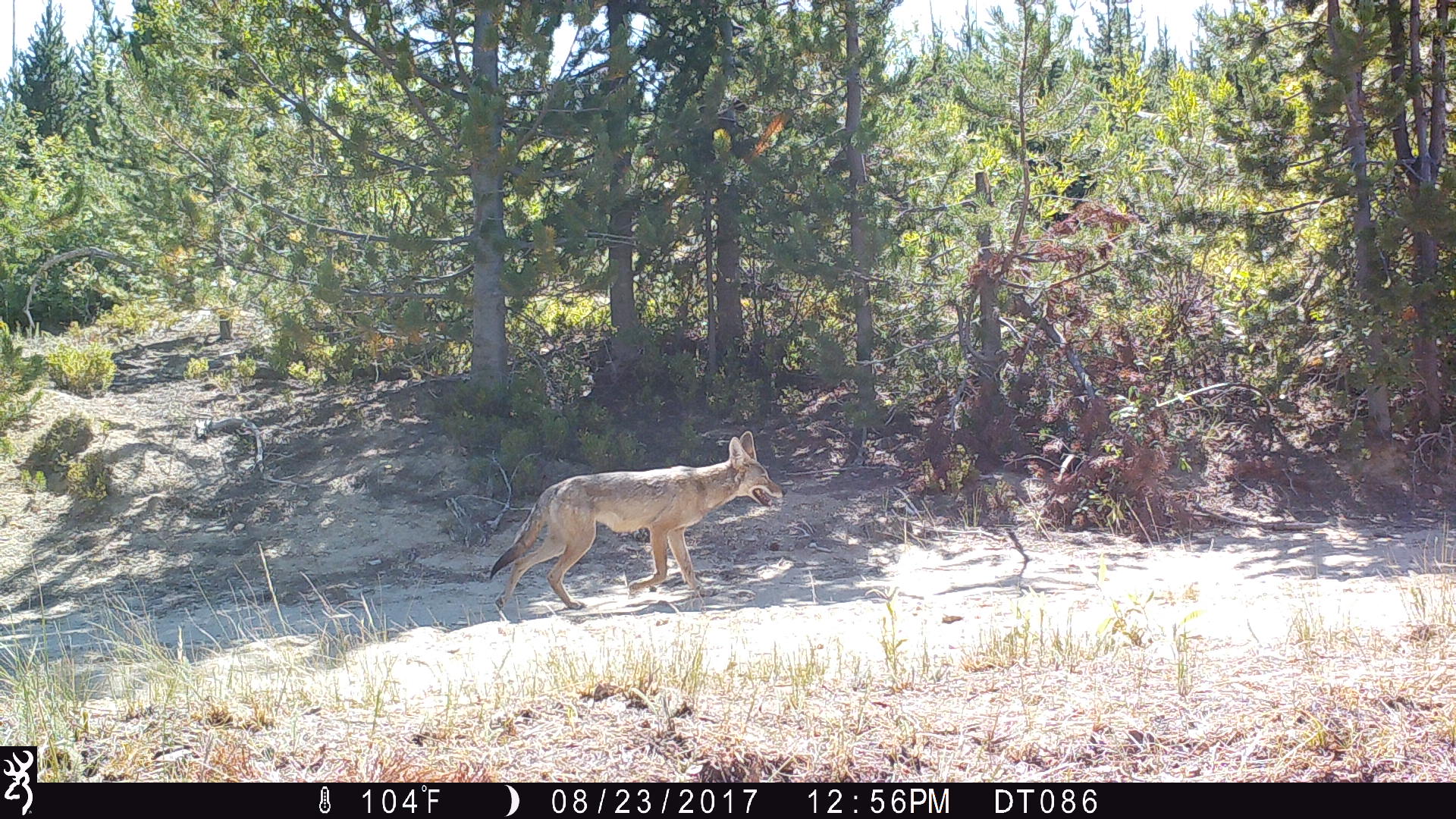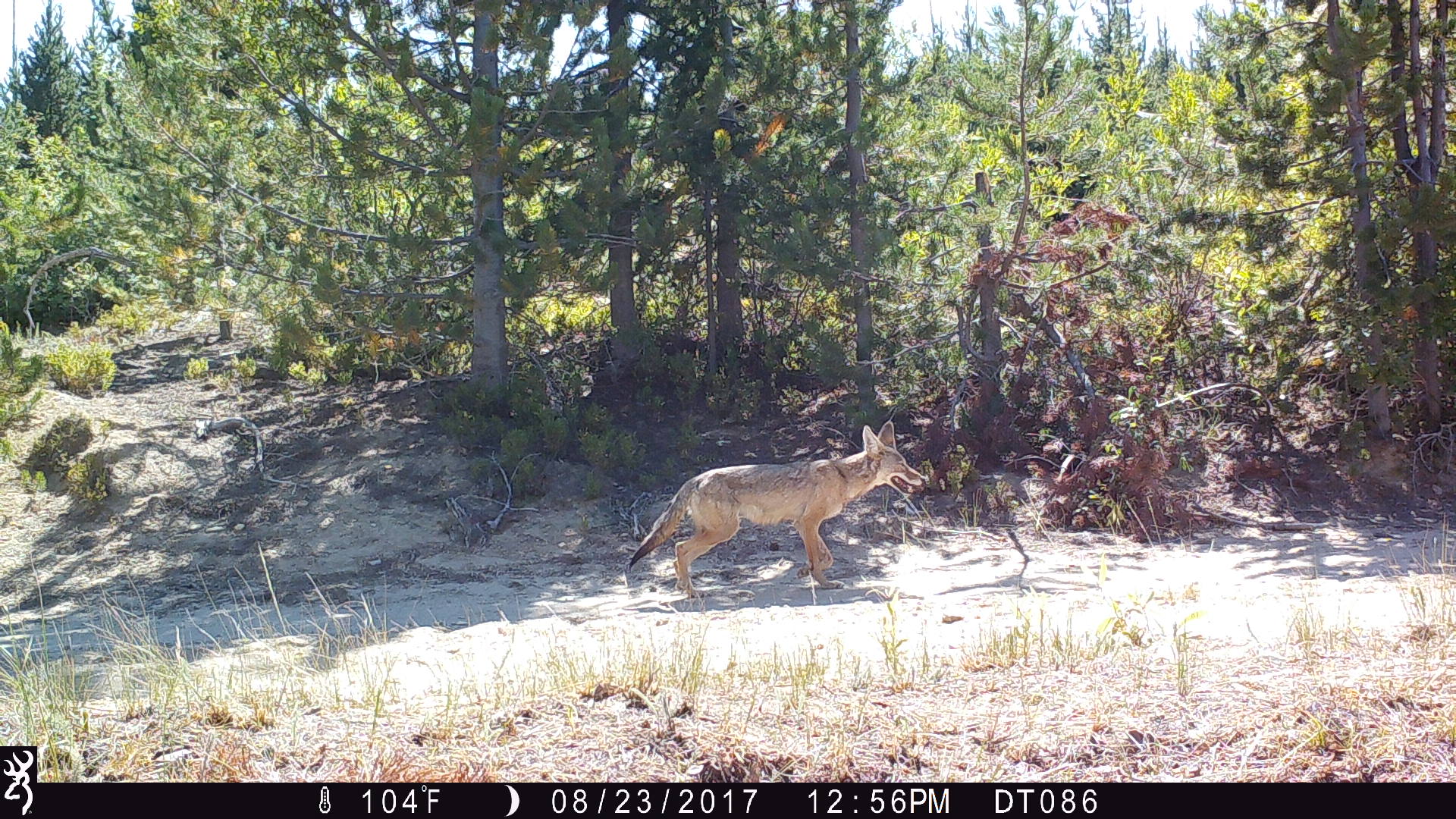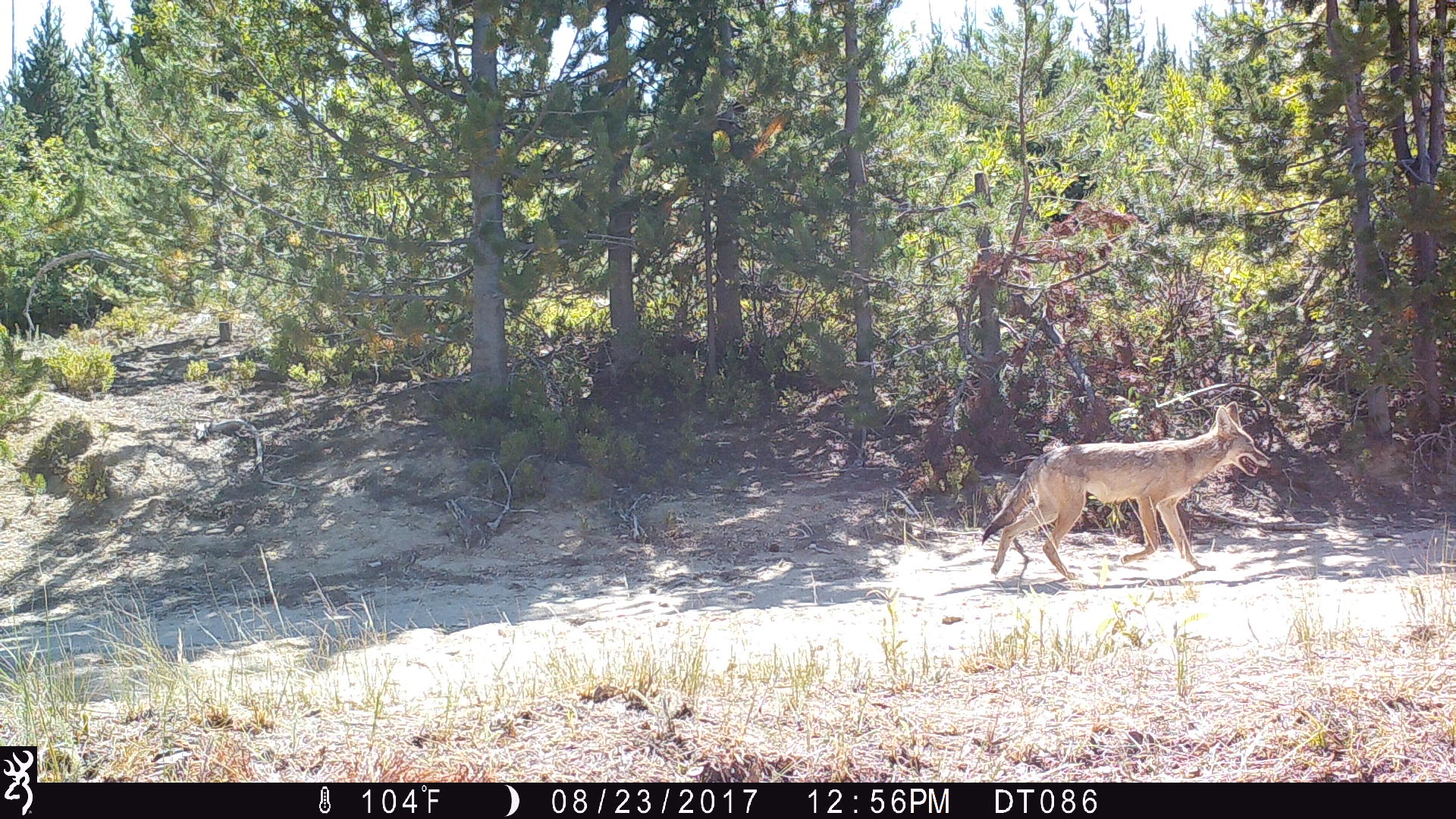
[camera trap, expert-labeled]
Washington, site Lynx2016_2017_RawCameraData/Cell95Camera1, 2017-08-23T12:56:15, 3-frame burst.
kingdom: Animalia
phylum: Chordata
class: Mammalia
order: Carnivora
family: Canidae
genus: Canis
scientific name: Canis latrans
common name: coyote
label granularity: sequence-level